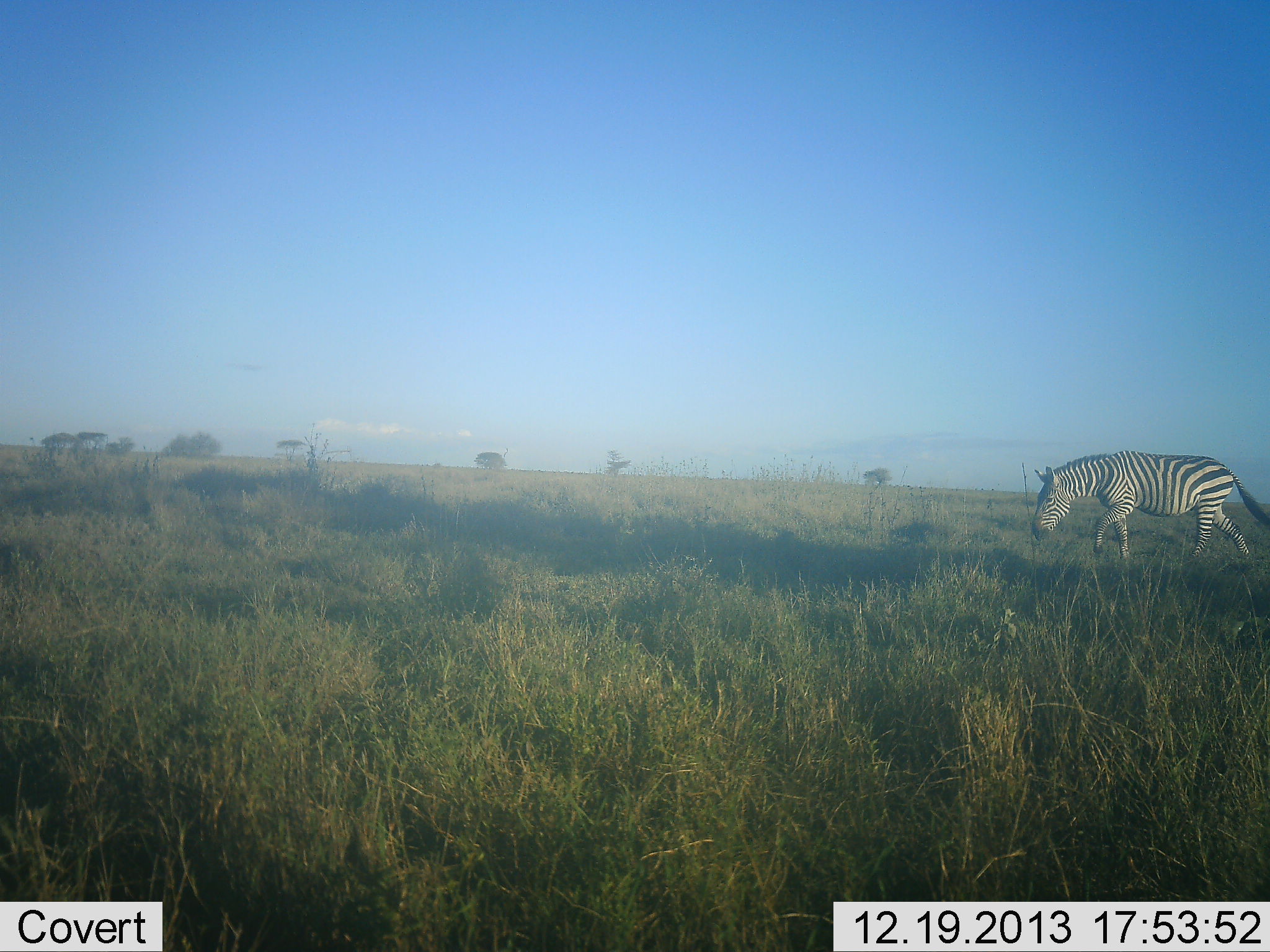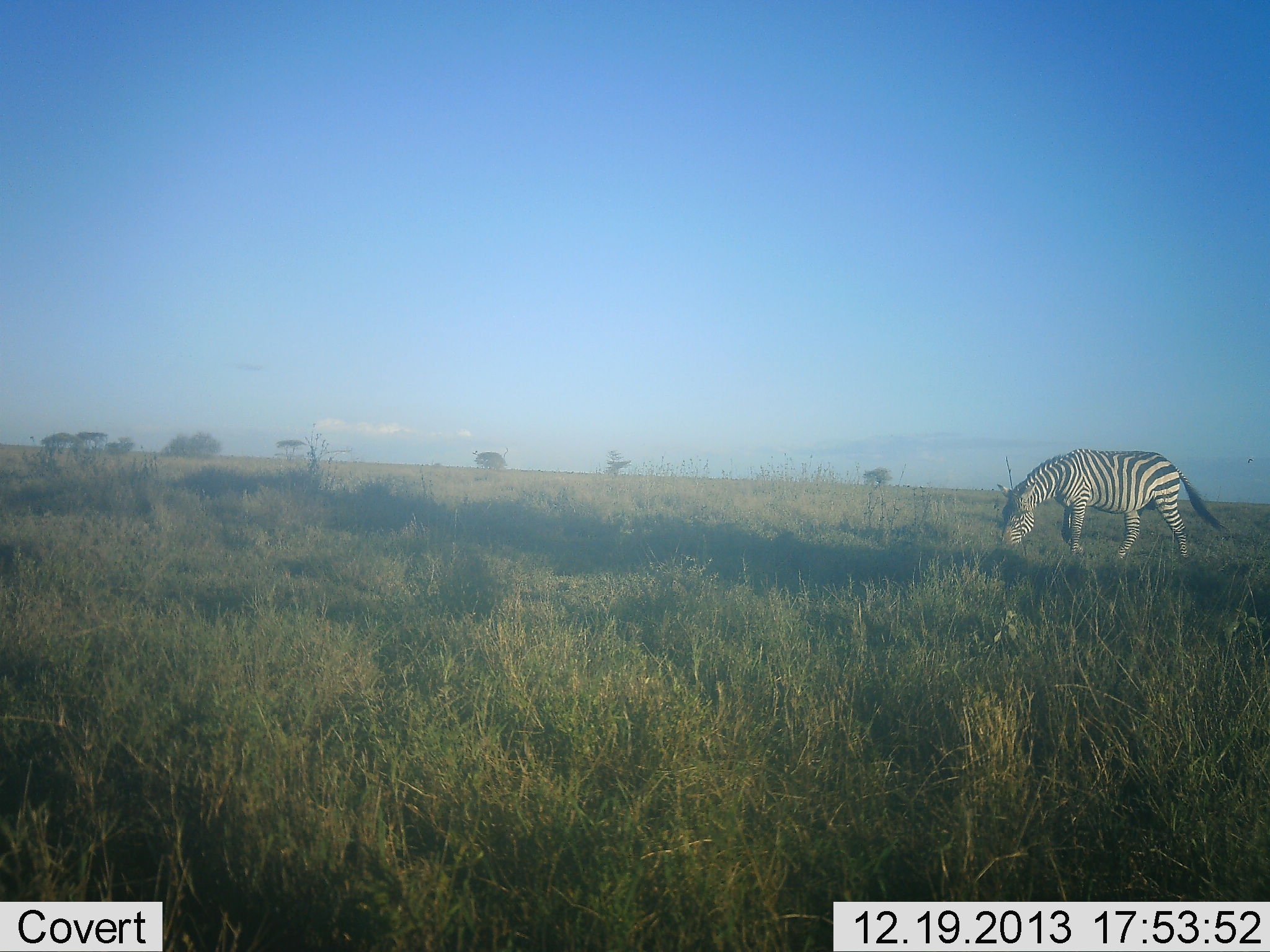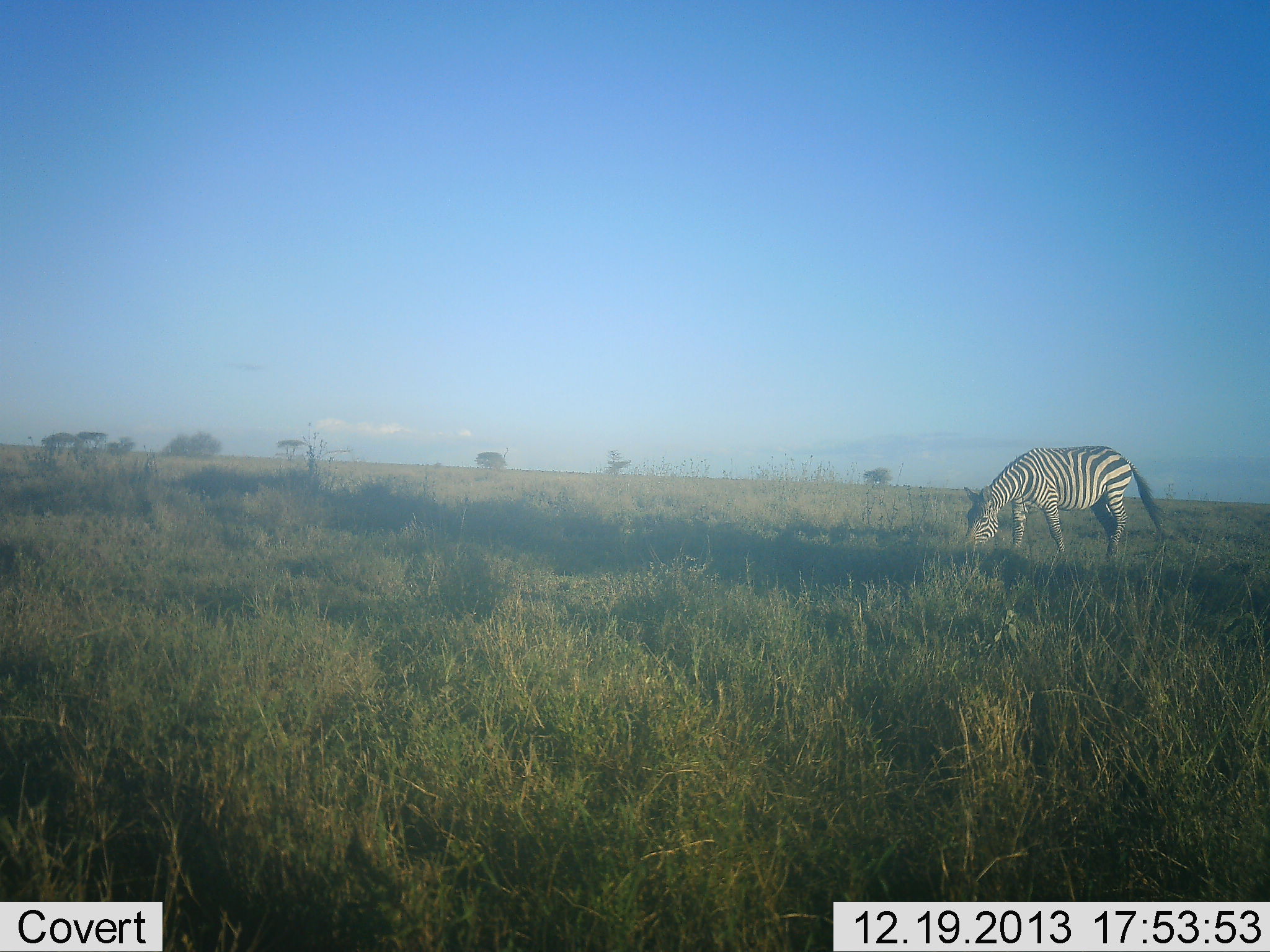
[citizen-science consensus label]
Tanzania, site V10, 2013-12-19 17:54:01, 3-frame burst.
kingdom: Animalia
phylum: Chordata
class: Mammalia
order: Perissodactyla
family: Equidae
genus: Equus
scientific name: Equus quagga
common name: plains zebra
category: zebra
Zebra (plains zebra) (Equus quagga), count 1. Behavior (volunteer vote fractions): standing 0%, resting 0%, moving 50%, interacting 0%. Young present (vote fraction): 0%. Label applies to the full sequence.